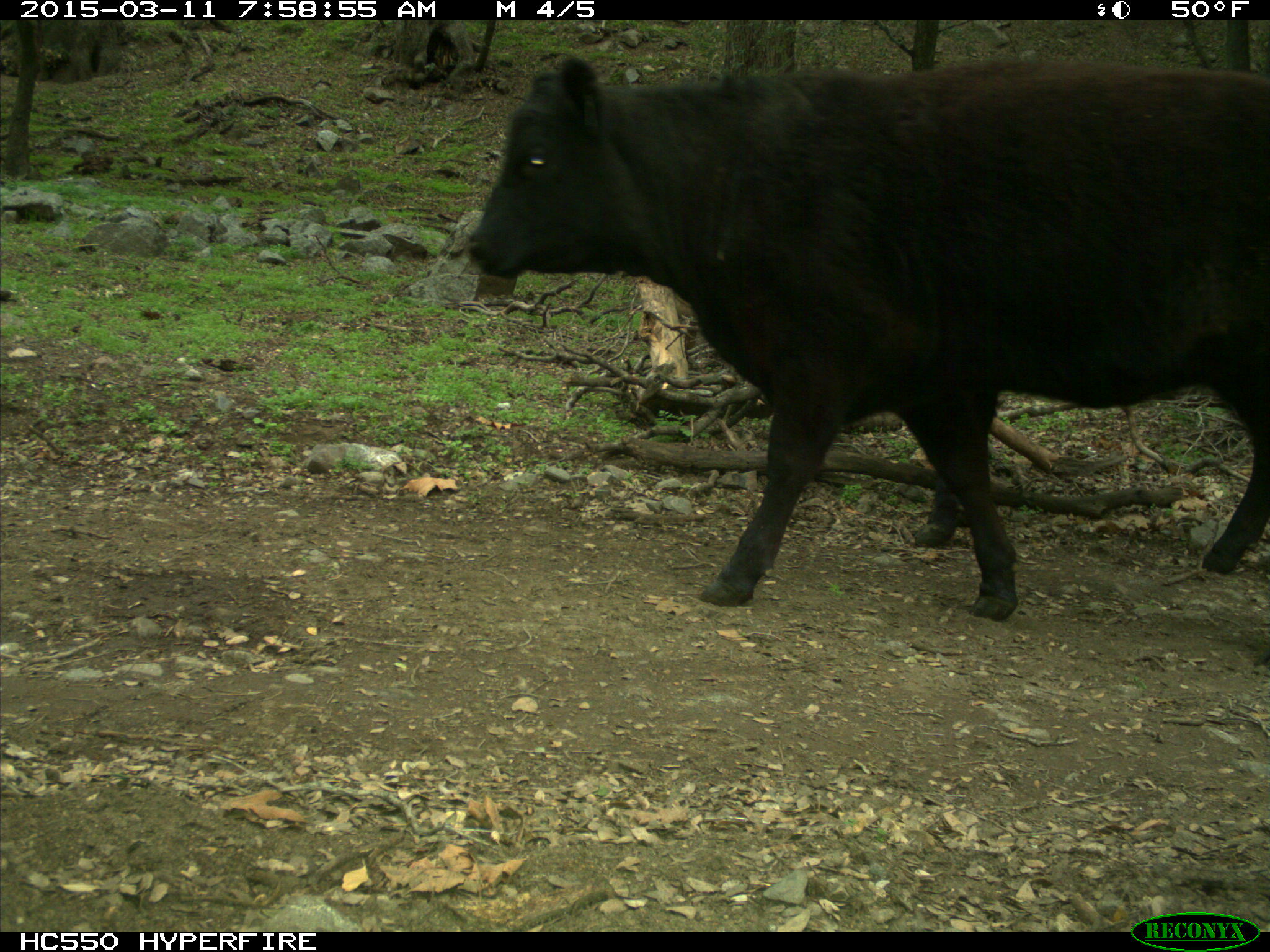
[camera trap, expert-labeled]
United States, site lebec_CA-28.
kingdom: Animalia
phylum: Chordata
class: Mammalia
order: Artiodactyla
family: Bovidae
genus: Bos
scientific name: Bos taurus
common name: domestic cow